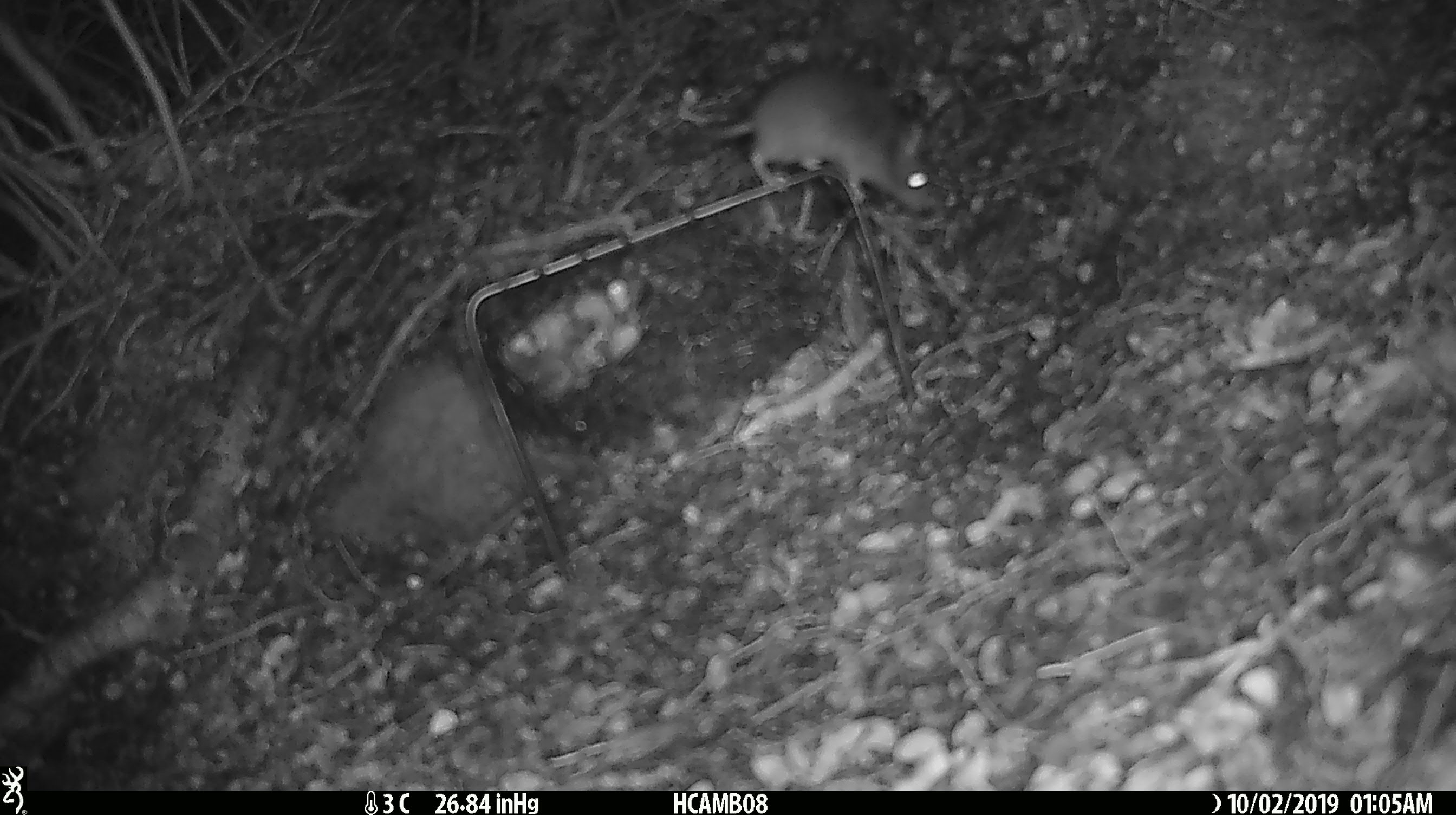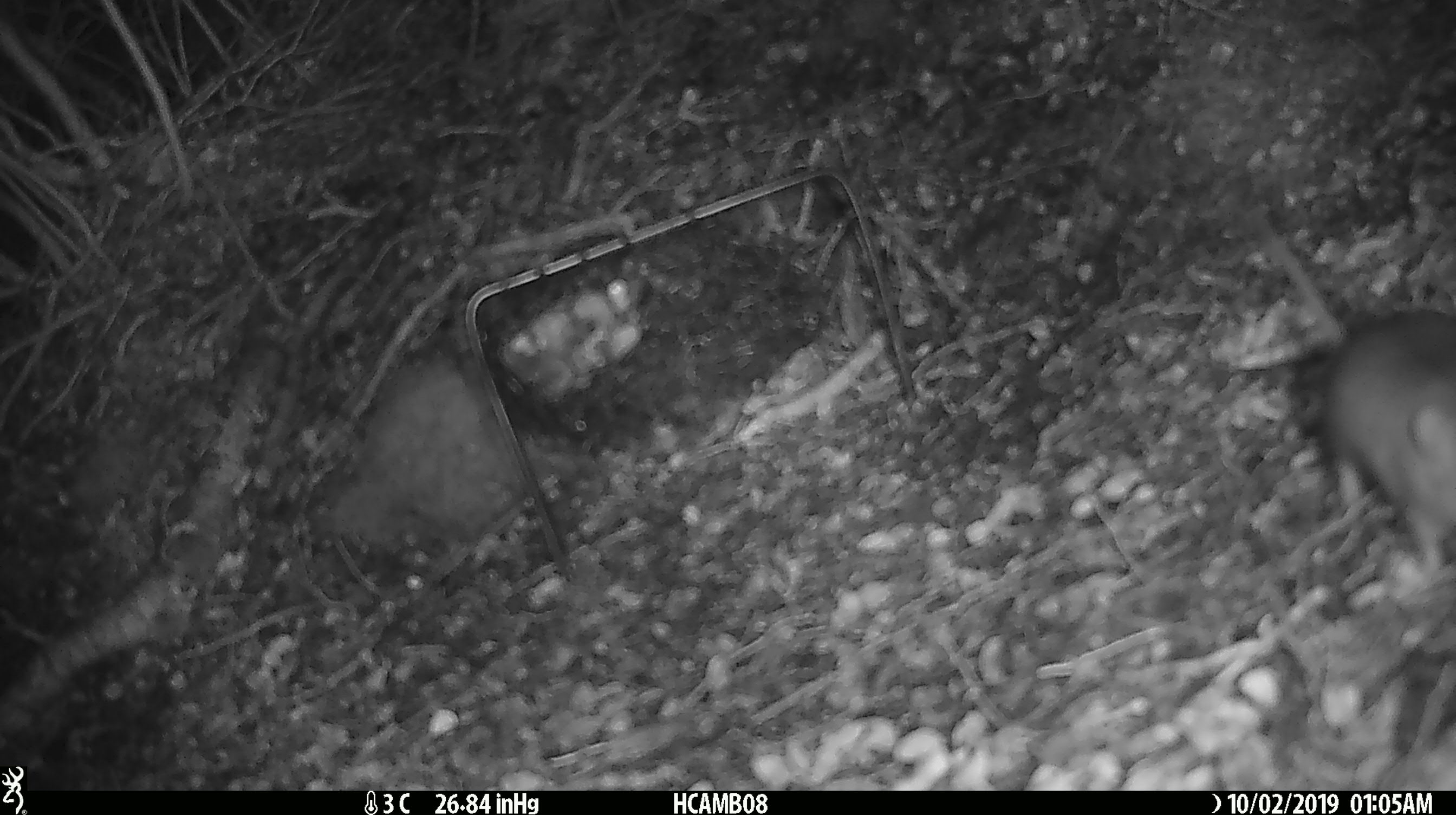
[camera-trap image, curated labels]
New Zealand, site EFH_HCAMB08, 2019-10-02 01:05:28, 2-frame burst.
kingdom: Animalia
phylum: Chordata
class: Mammalia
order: Rodentia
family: Muridae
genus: Mus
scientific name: Mus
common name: mouse